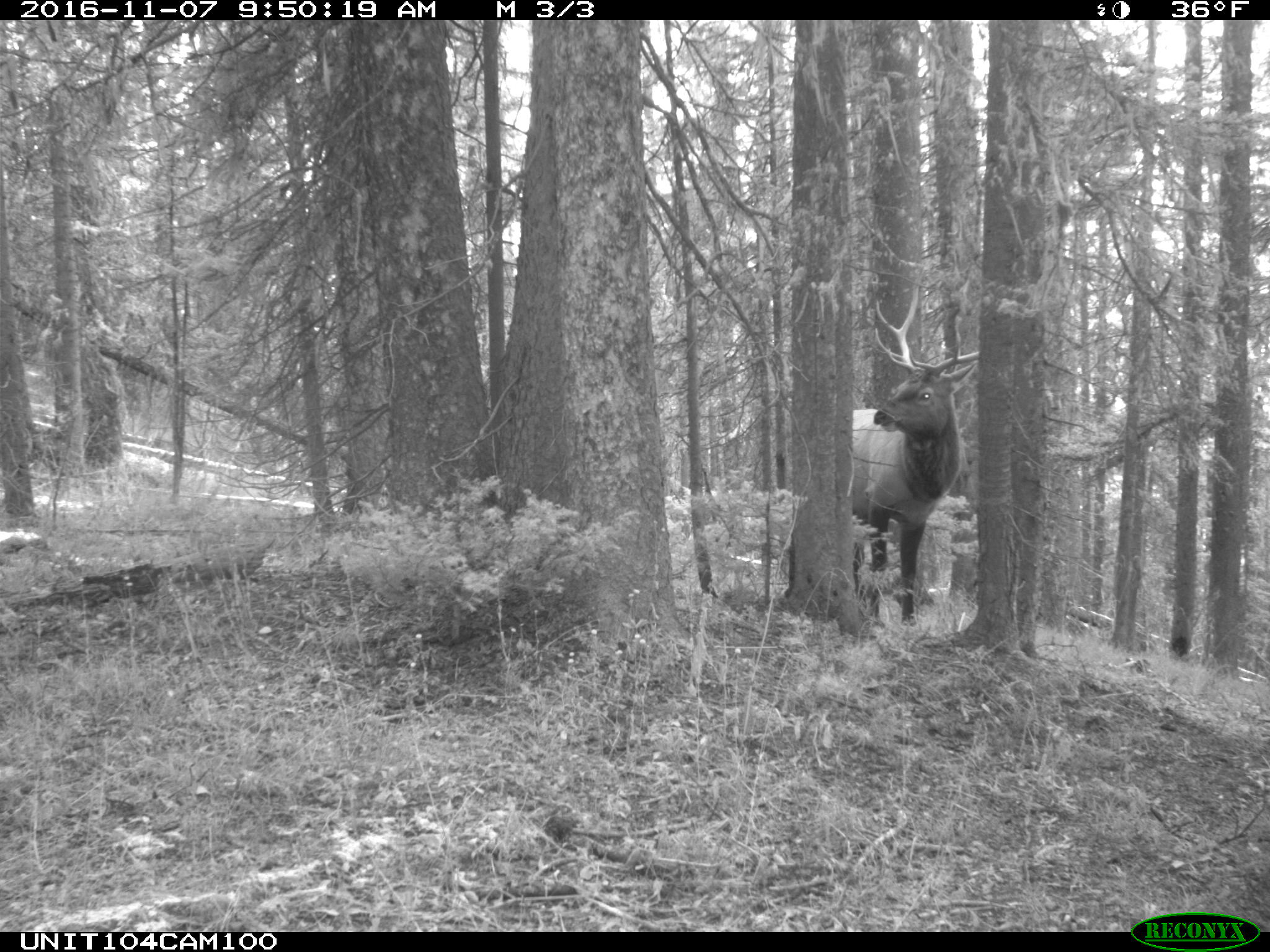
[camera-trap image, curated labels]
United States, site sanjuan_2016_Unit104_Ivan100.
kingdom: Animalia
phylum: Chordata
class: Mammalia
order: Artiodactyla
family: Cervidae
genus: Cervus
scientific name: Cervus elaphus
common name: red deer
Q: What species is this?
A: Cervus elaphus (red deer).